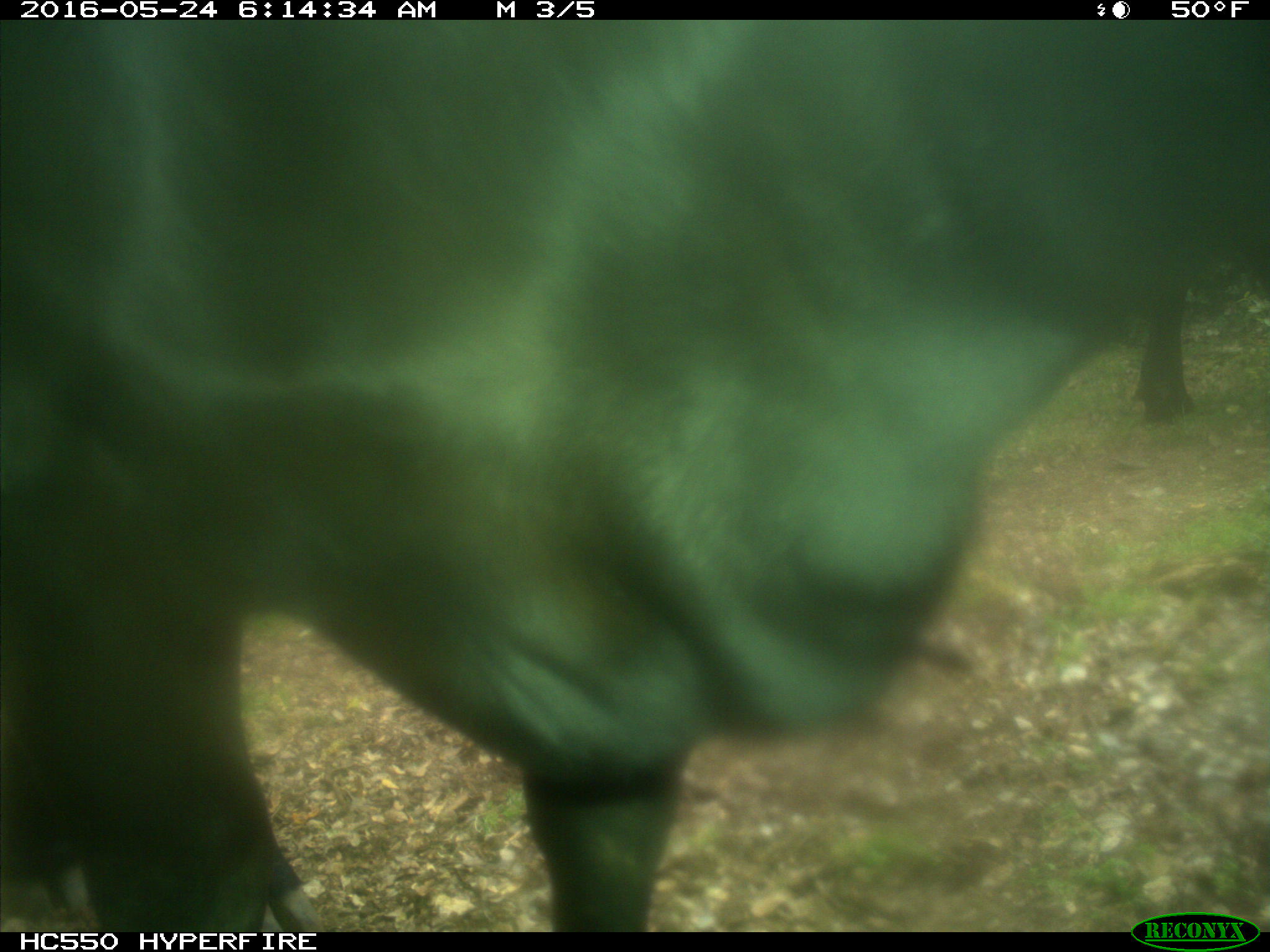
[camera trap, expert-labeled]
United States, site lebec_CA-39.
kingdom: Animalia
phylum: Chordata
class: Mammalia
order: Artiodactyla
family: Bovidae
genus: Bos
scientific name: Bos taurus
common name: domestic cow